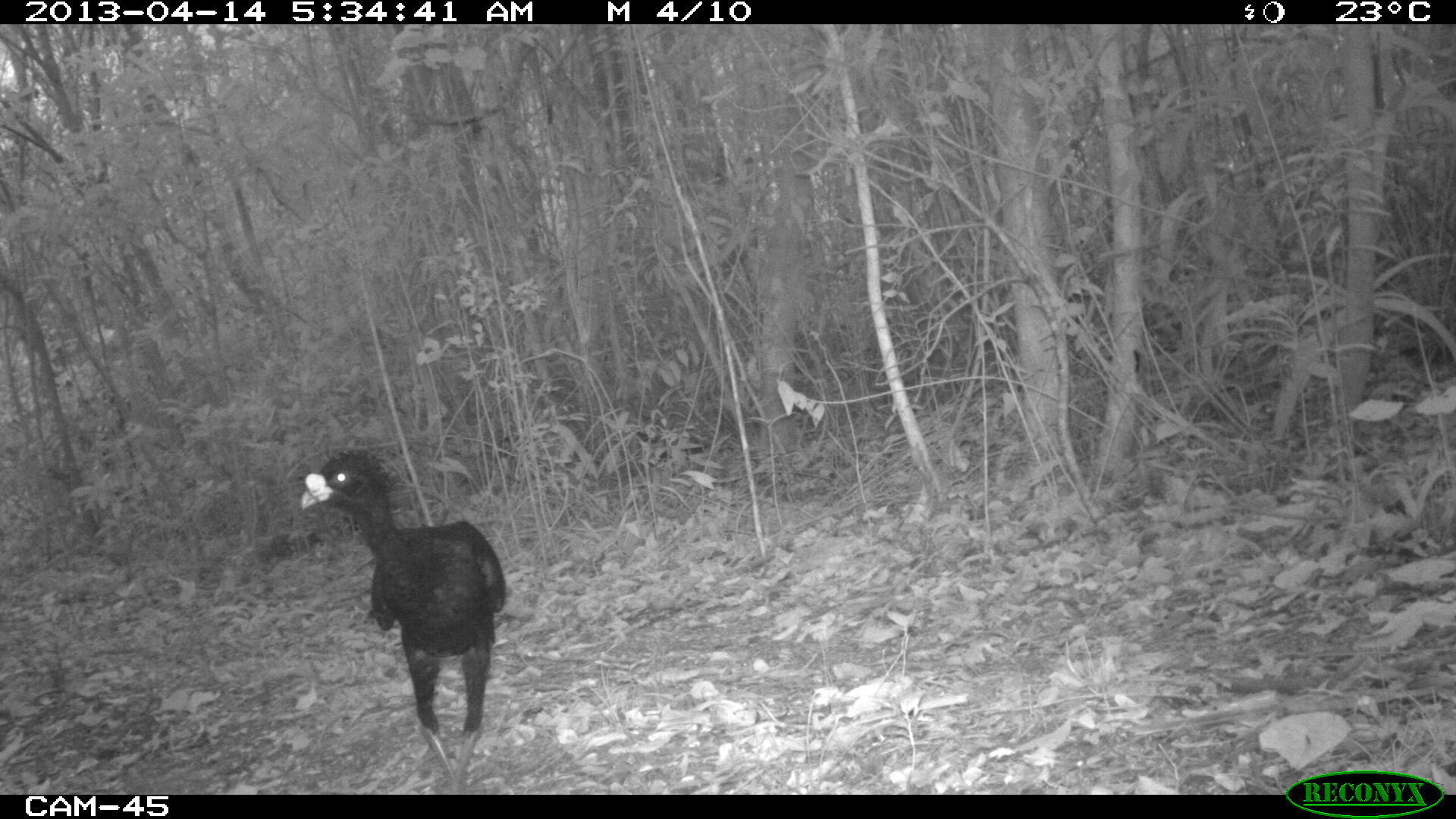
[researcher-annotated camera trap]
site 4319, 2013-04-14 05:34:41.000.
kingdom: Animalia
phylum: Chordata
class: Aves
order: Galliformes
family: Cracidae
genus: Crax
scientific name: Crax rubra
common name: great curassow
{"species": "Crax rubra (great curassow)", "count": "1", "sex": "male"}